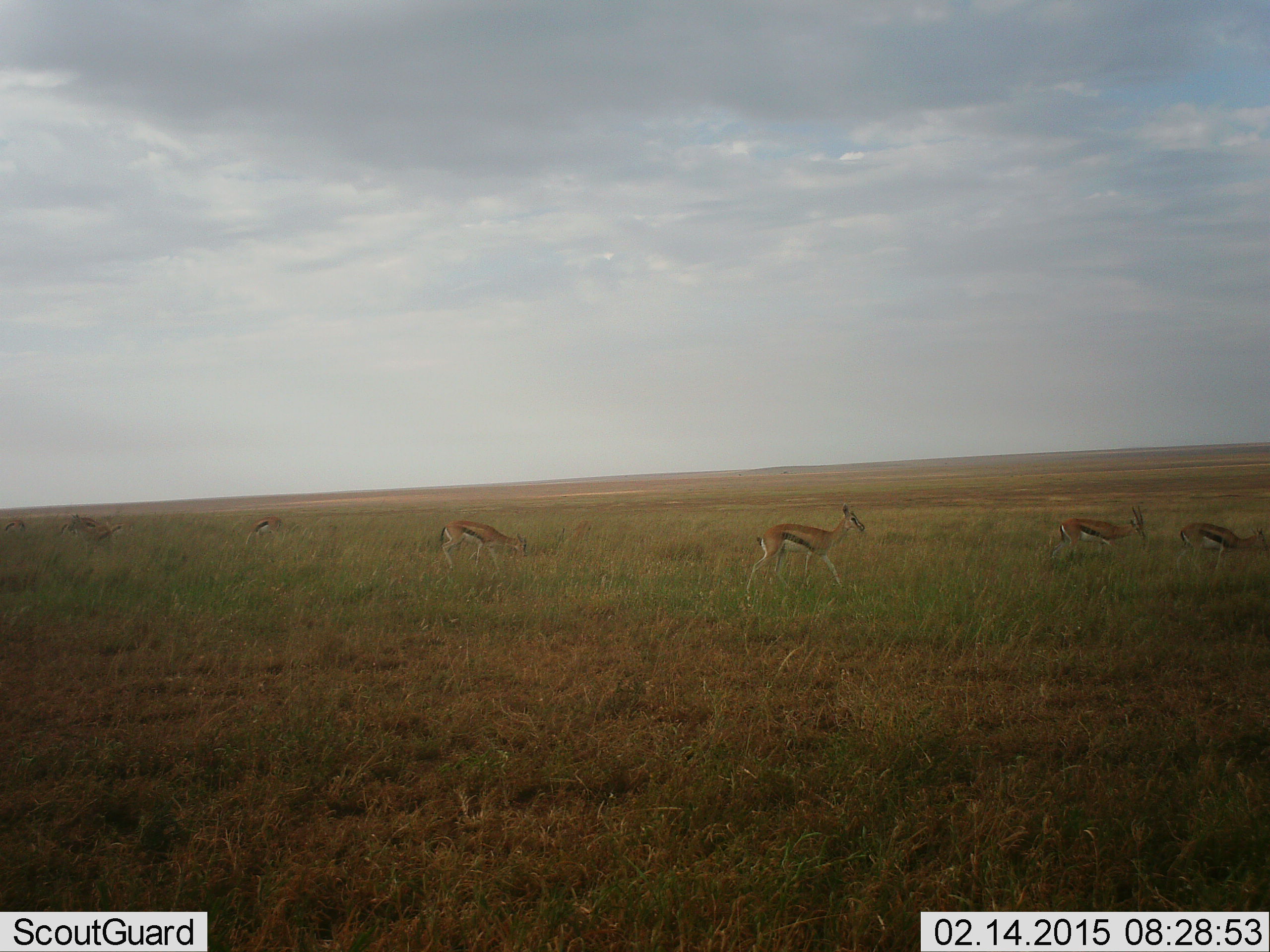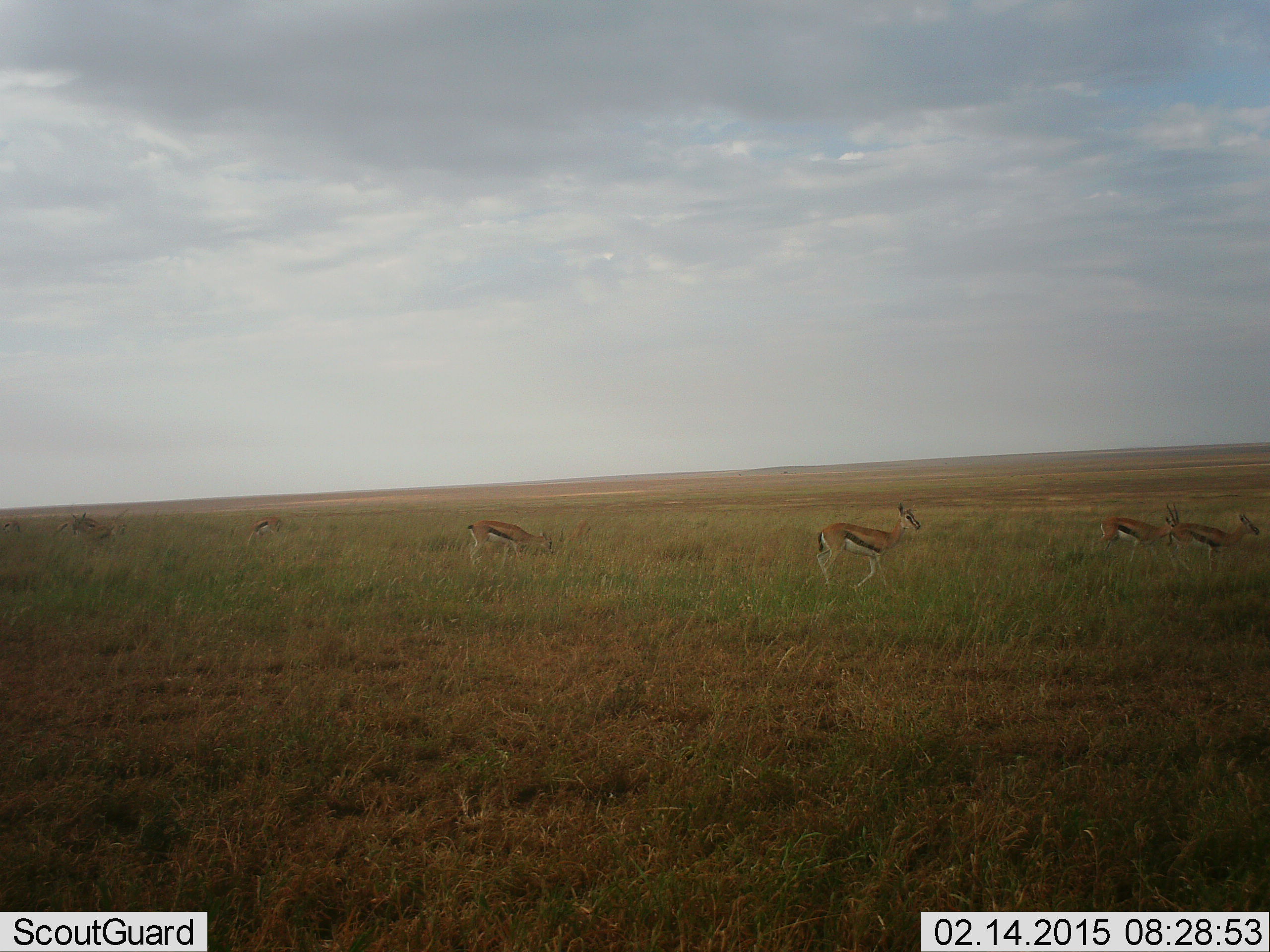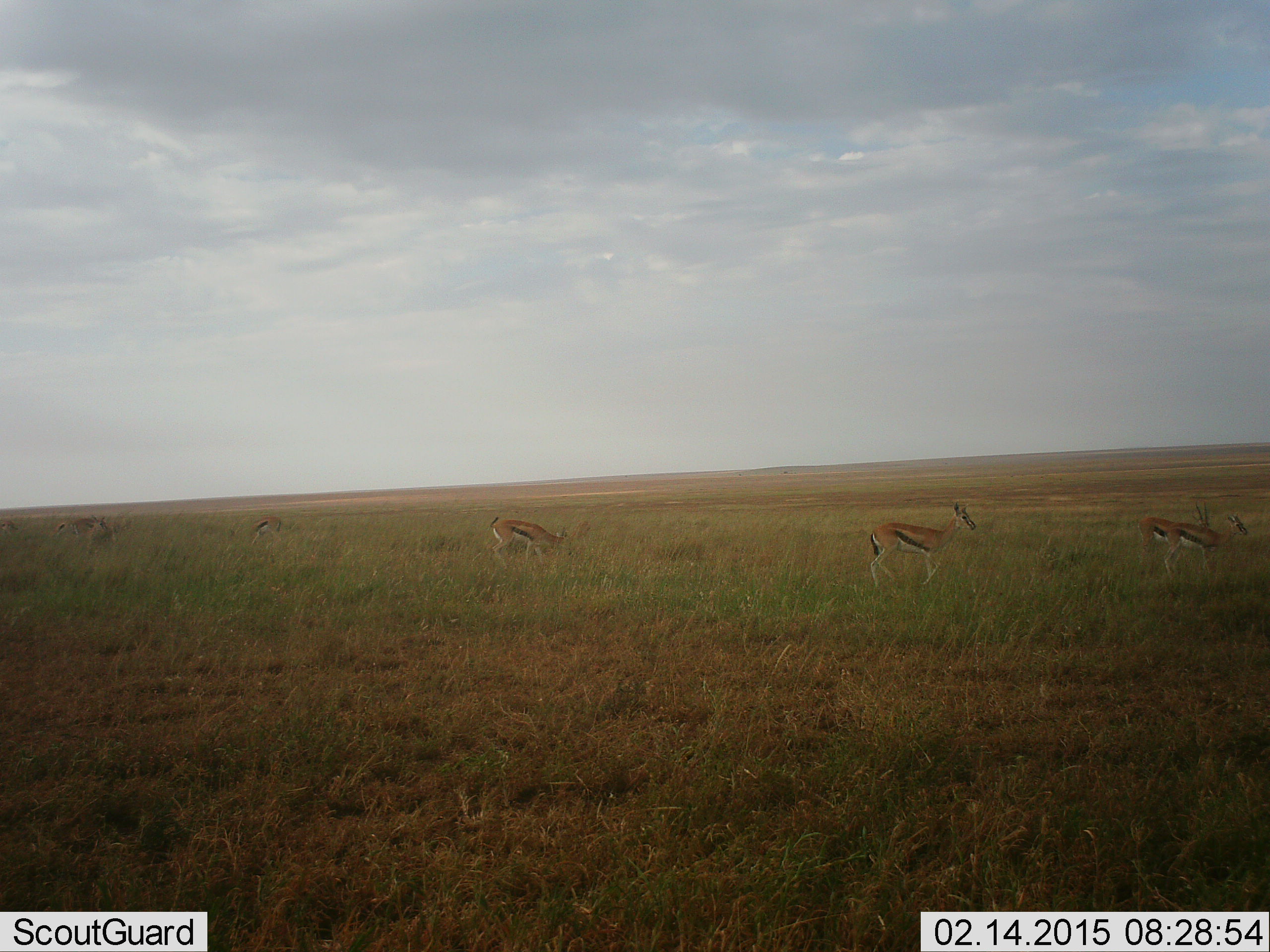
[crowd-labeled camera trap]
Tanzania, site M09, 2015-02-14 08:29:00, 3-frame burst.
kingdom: Animalia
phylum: Chordata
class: Mammalia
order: Artiodactyla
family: Bovidae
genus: Eudorcas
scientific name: Eudorcas thomsonii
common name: thomson's gazelle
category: gazellethomsons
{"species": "gazellethomsons (thomson's gazelle) (Eudorcas thomsonii)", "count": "7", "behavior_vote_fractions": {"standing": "40%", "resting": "0%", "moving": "90%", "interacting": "0%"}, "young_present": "0%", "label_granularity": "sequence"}